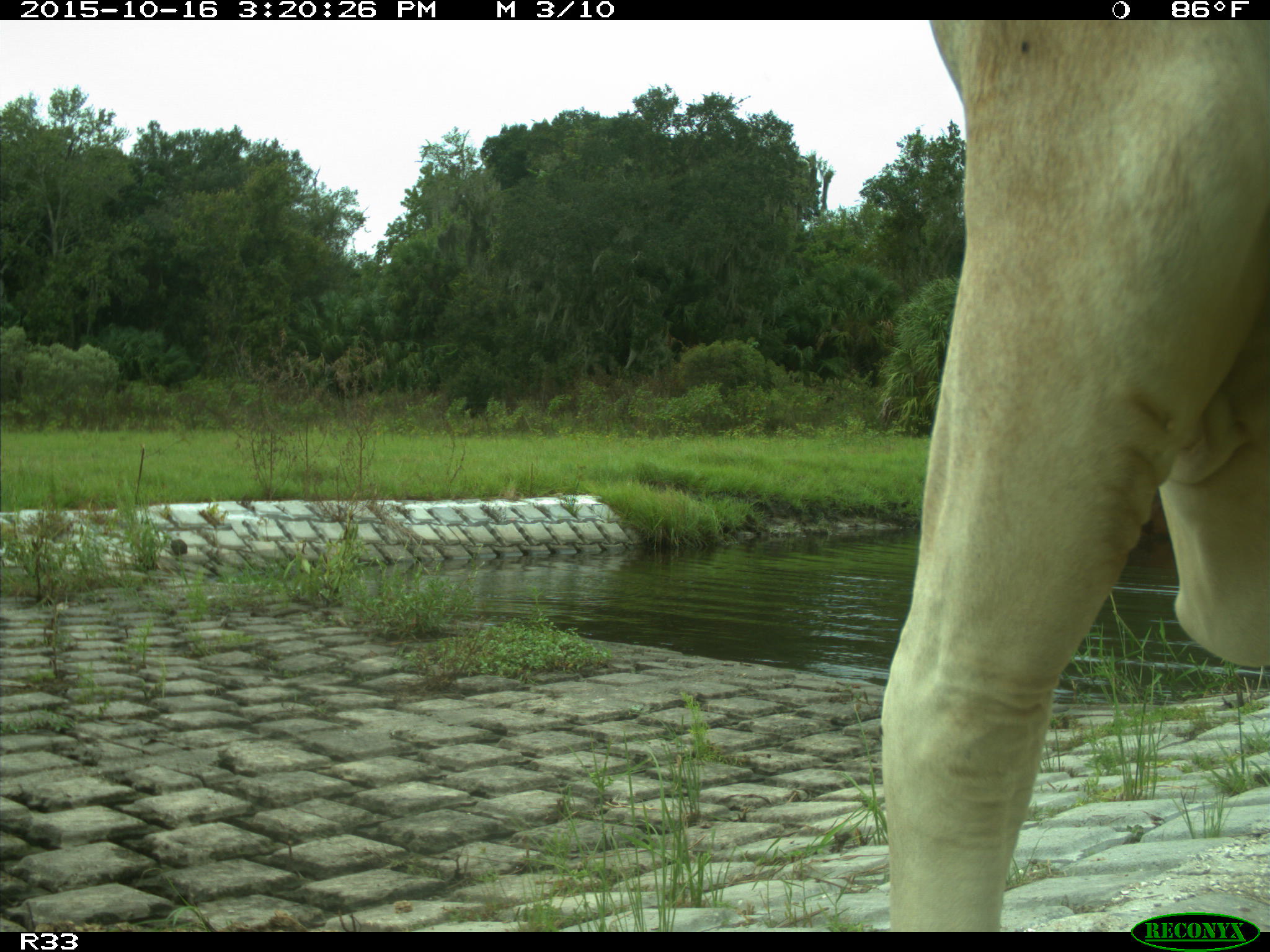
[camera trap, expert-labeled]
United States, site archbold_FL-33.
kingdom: Animalia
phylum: Chordata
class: Mammalia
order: Artiodactyla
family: Bovidae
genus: Bos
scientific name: Bos taurus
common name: domestic cow